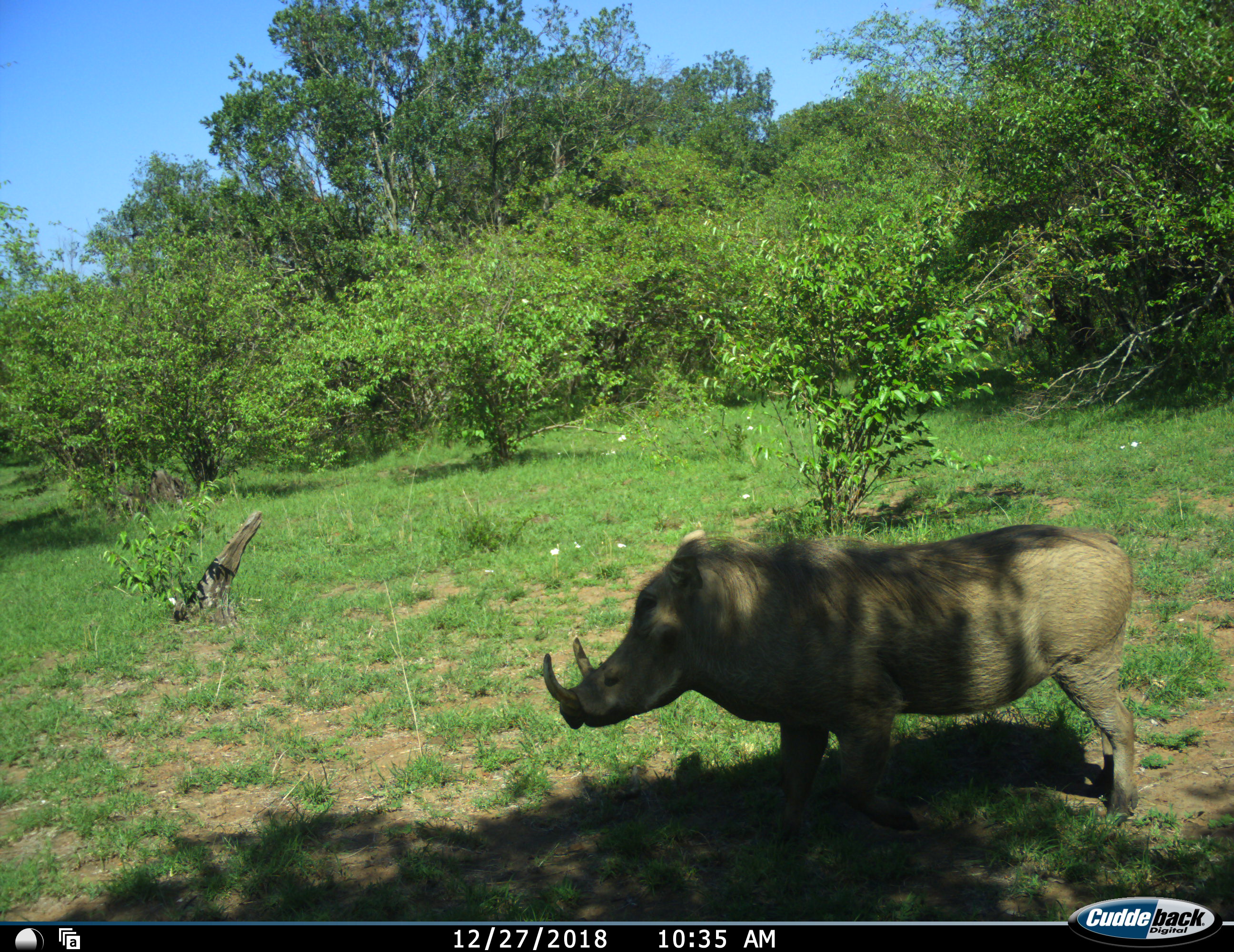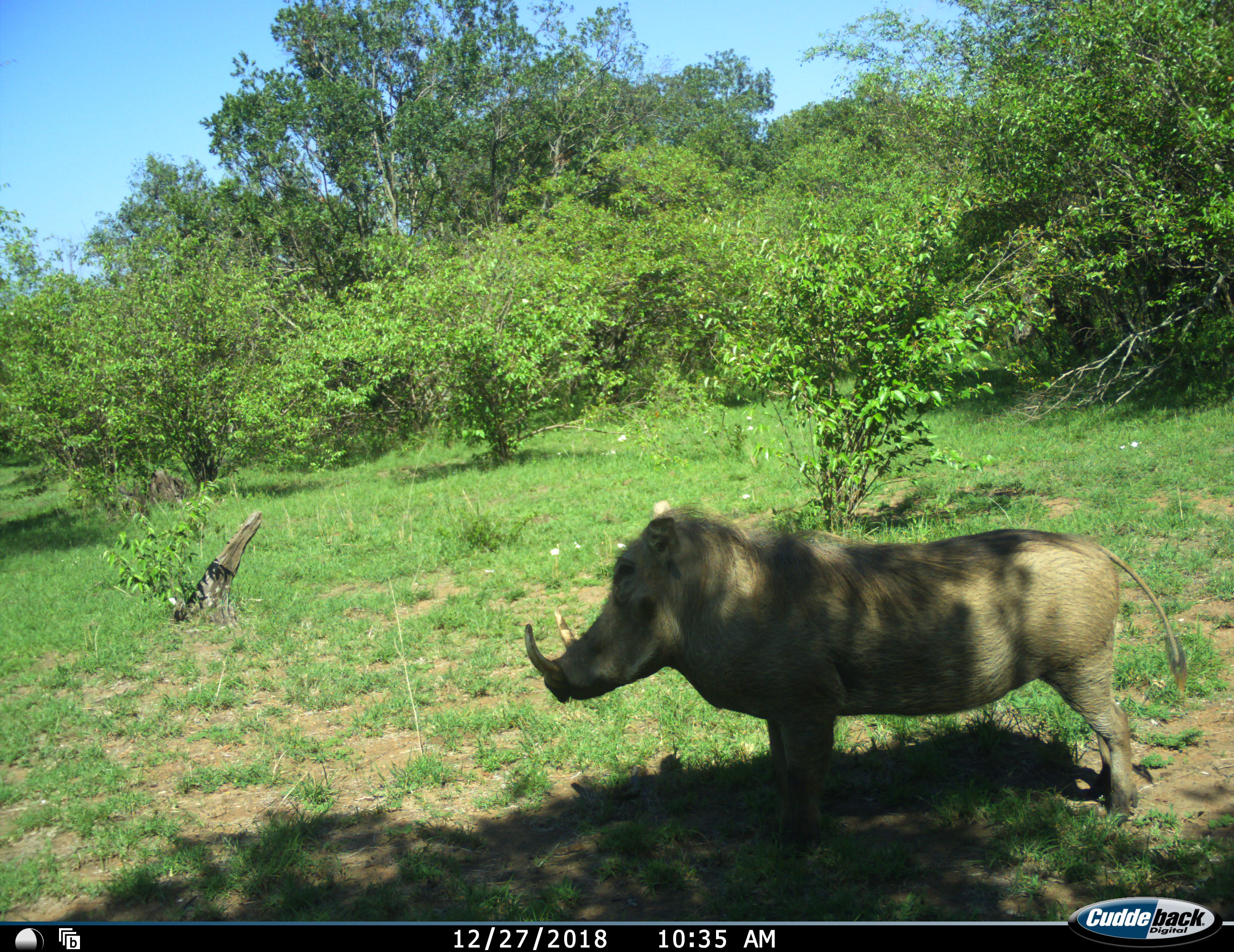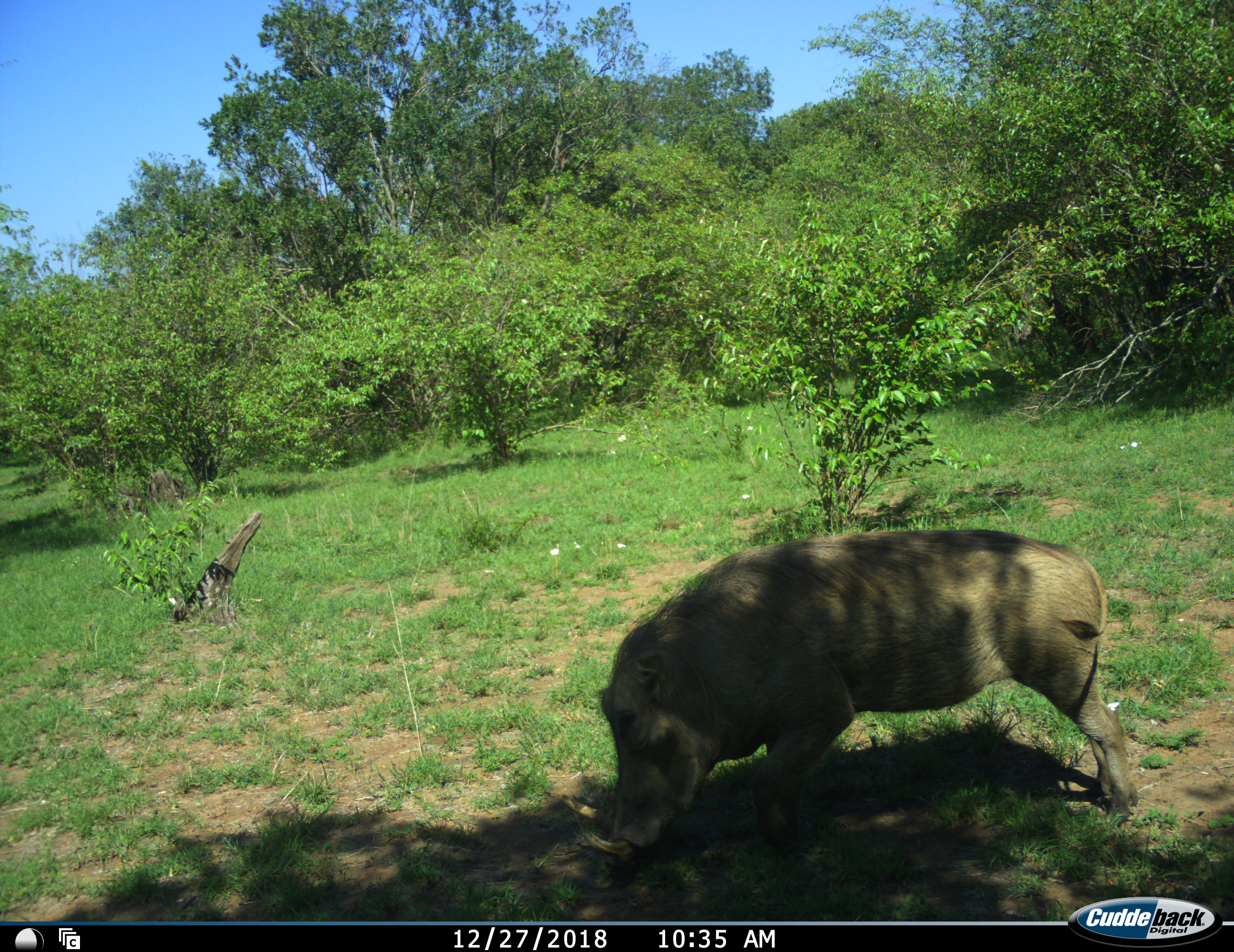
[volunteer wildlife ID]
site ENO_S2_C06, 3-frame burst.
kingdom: Animalia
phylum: Chordata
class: Mammalia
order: Artiodactyla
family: Suidae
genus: Phacochoerus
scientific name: Phacochoerus africanus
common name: warthog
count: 1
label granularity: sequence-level